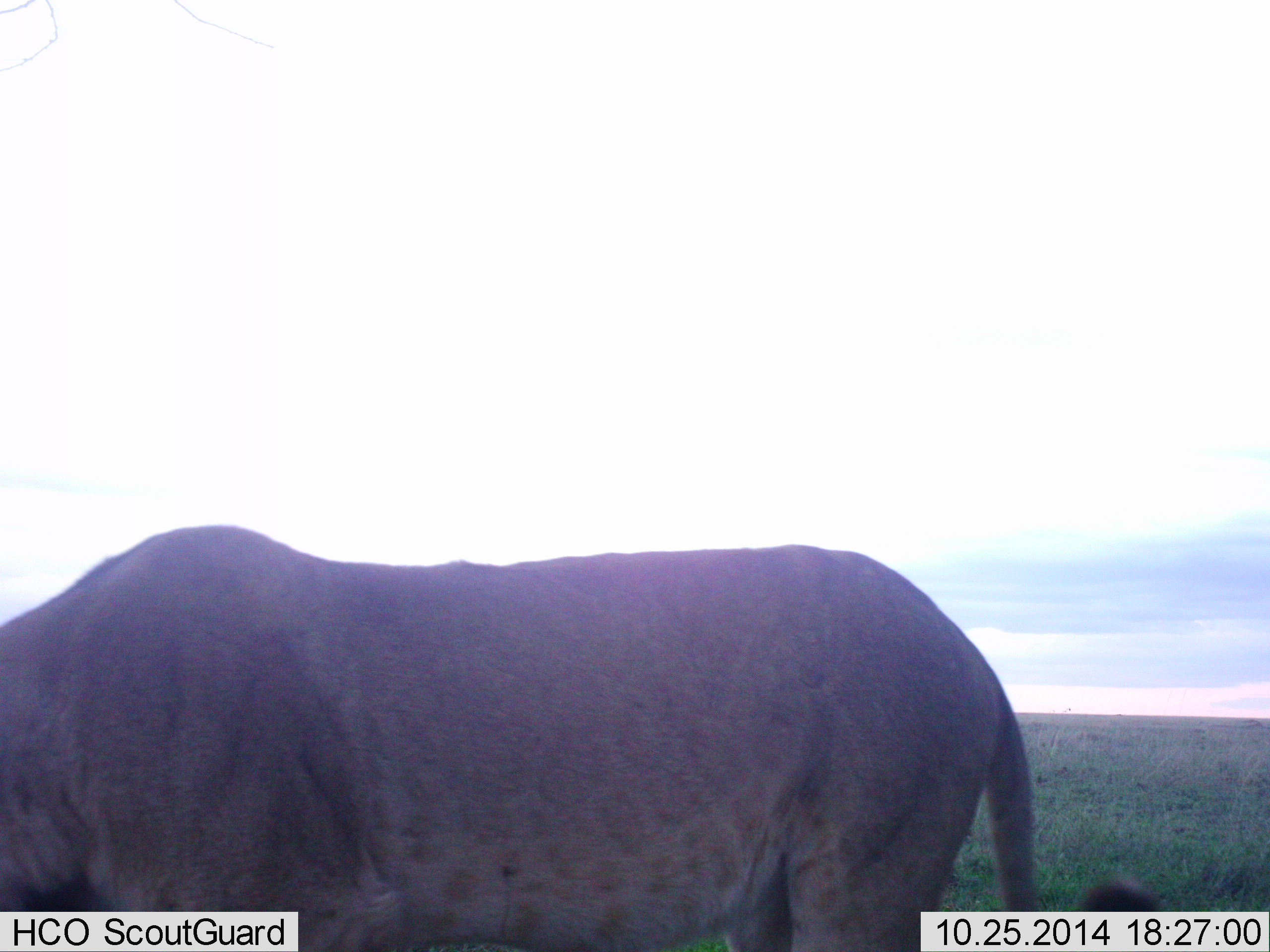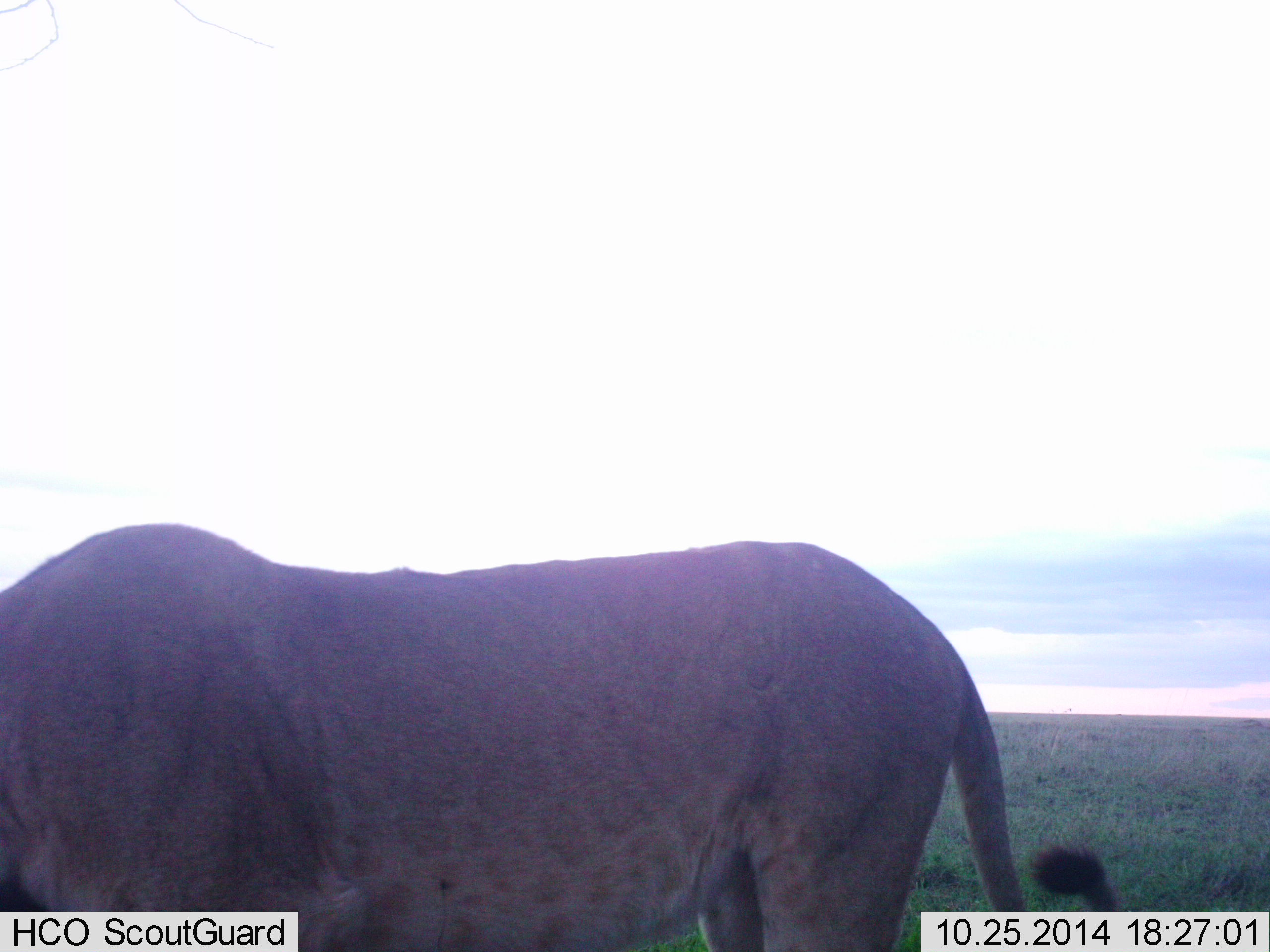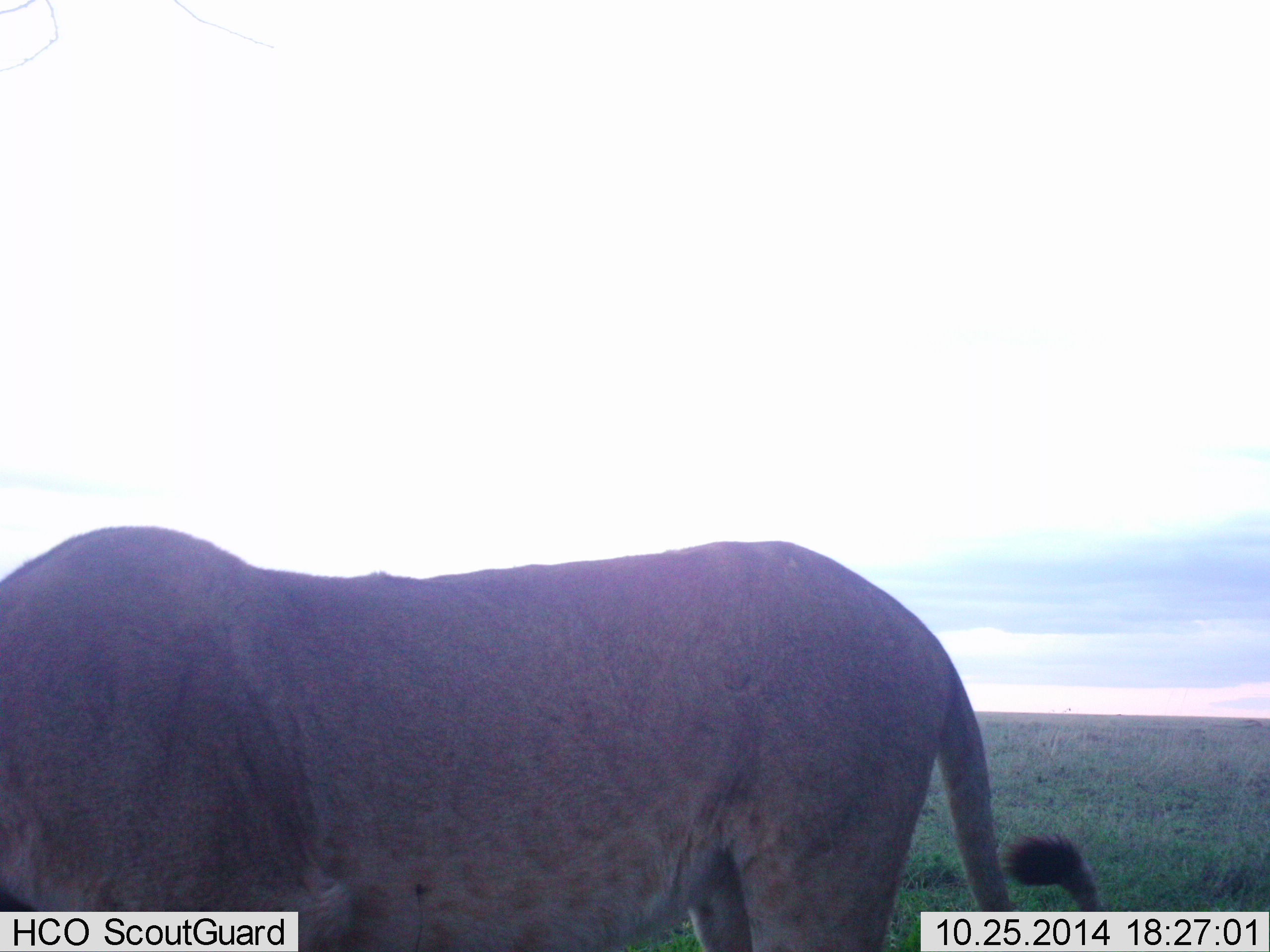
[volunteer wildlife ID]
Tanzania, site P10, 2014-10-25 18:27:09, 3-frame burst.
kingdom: Animalia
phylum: Chordata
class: Mammalia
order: Carnivora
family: Felidae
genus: Panthera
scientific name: Panthera leo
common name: lion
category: lionfemale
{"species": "lionfemale (lion) (Panthera leo)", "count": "1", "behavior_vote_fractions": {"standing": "90%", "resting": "0%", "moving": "10%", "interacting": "0%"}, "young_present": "0%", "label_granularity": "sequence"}